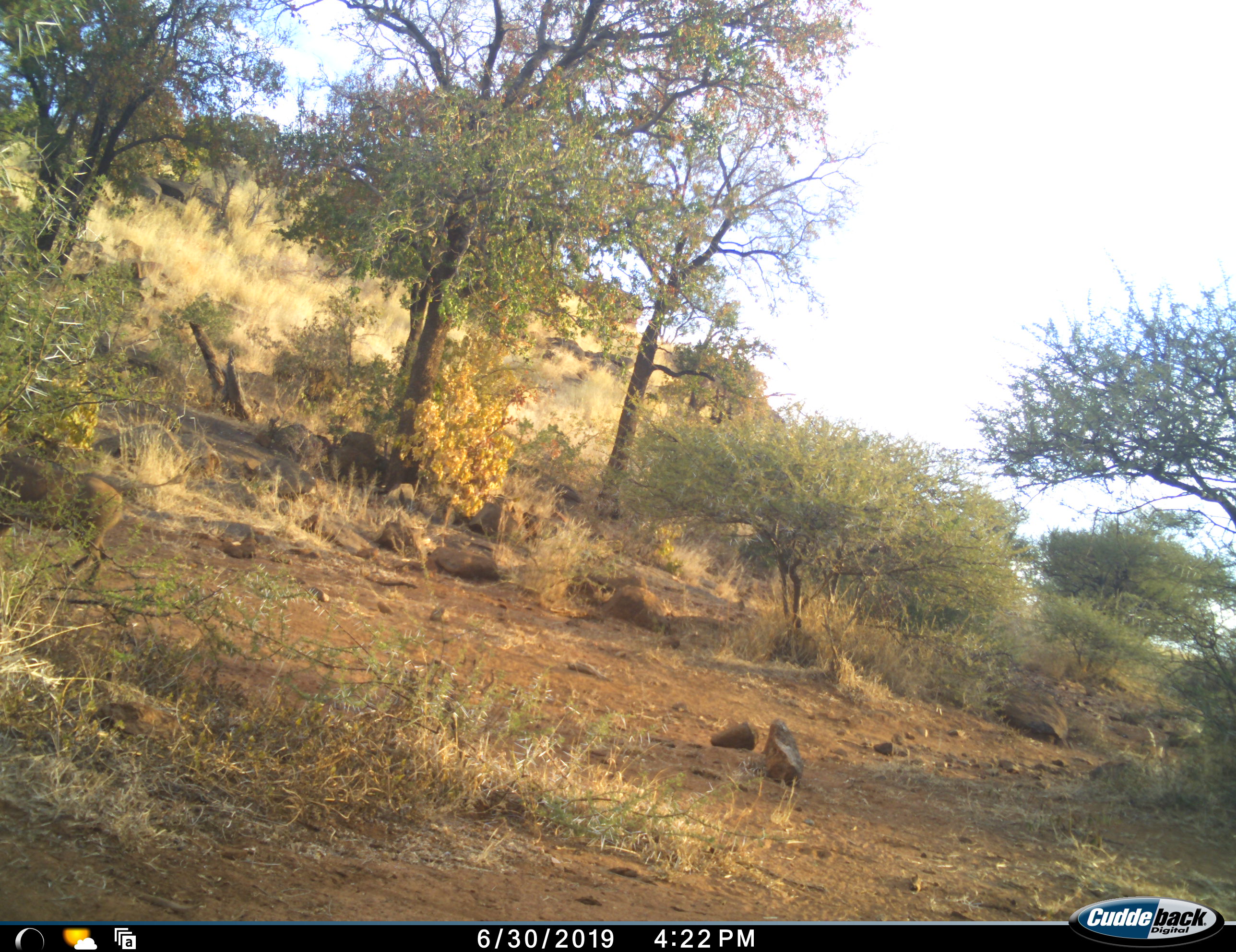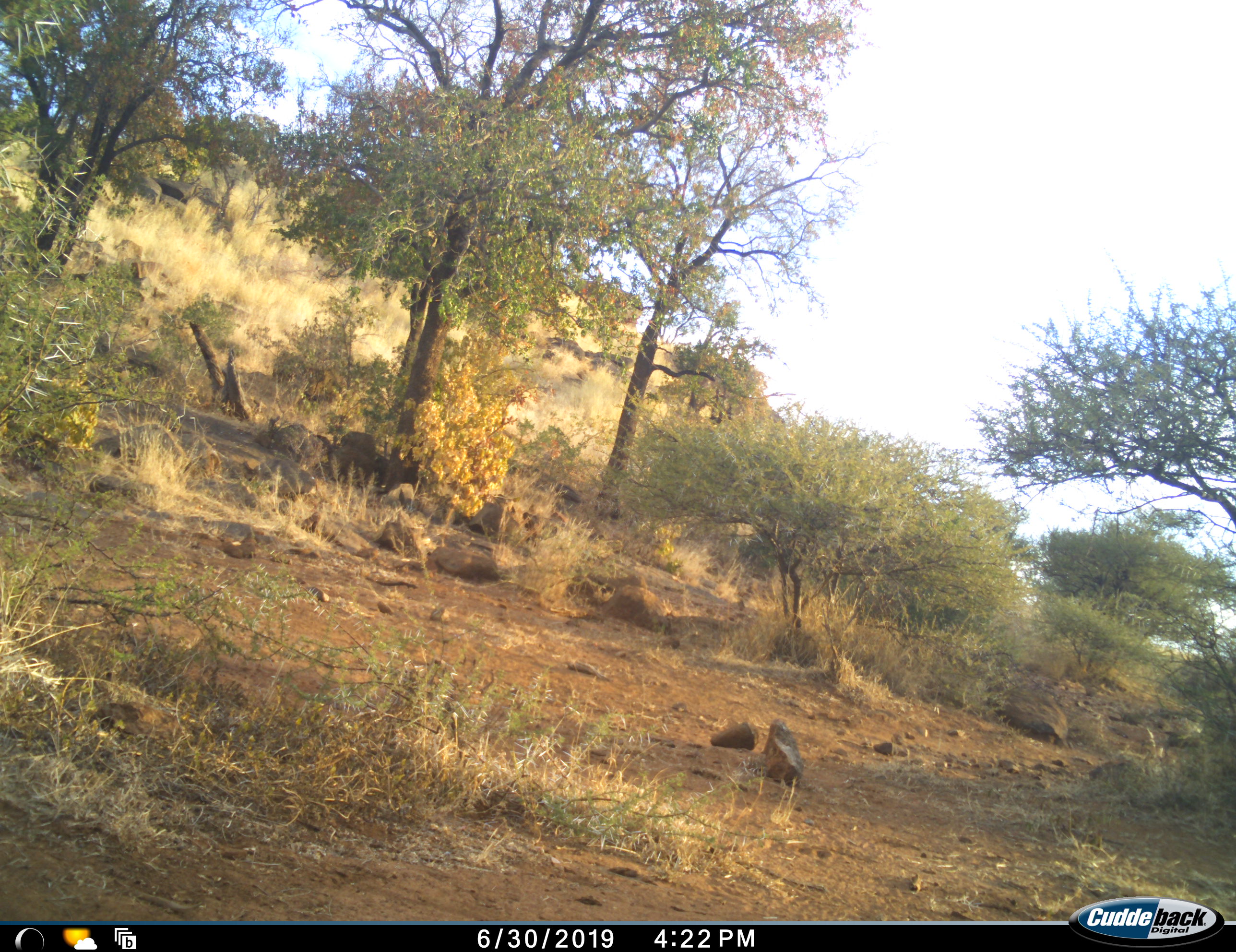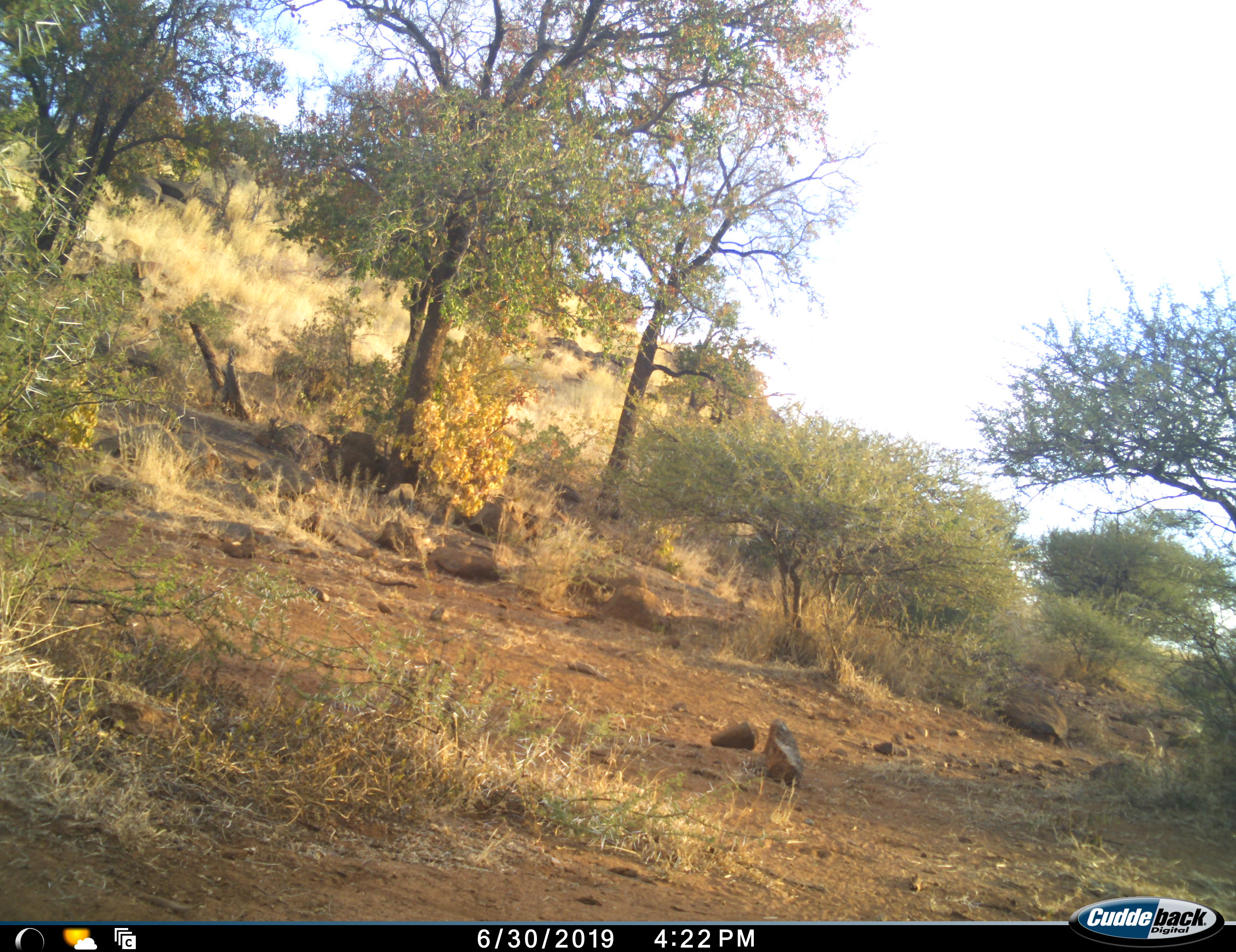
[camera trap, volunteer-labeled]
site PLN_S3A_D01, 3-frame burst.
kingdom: Animalia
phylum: Chordata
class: Mammalia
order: Artiodactyla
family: Suidae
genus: Phacochoerus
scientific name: Phacochoerus africanus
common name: warthog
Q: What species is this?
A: Warthog (Phacochoerus africanus).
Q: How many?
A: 1.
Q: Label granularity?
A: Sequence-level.